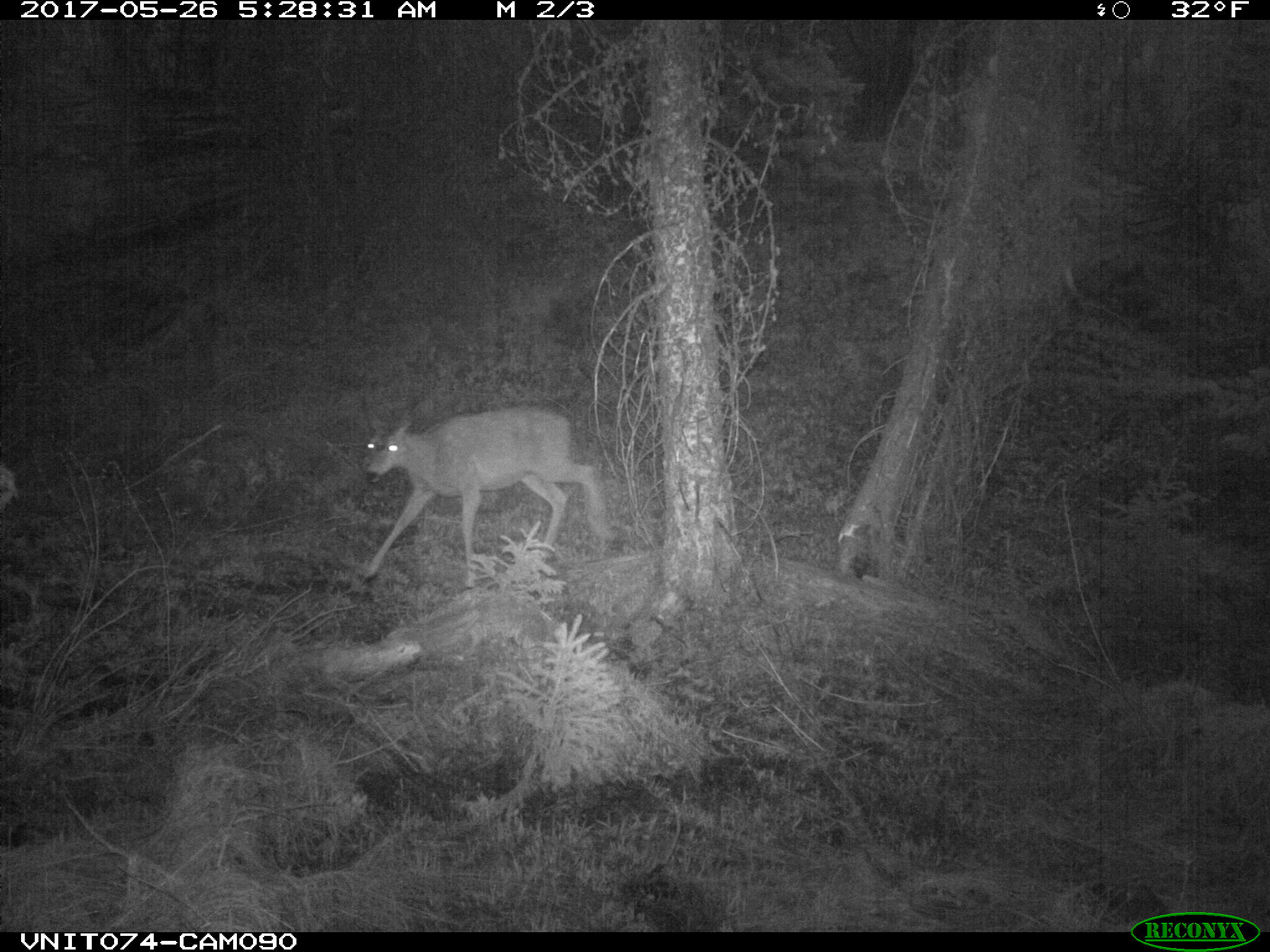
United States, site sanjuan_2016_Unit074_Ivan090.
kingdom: Animalia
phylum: Chordata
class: Mammalia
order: Artiodactyla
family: Cervidae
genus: Odocoileus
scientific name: Odocoileus hemionus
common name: mule deer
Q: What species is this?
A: Odocoileus hemionus (mule deer).